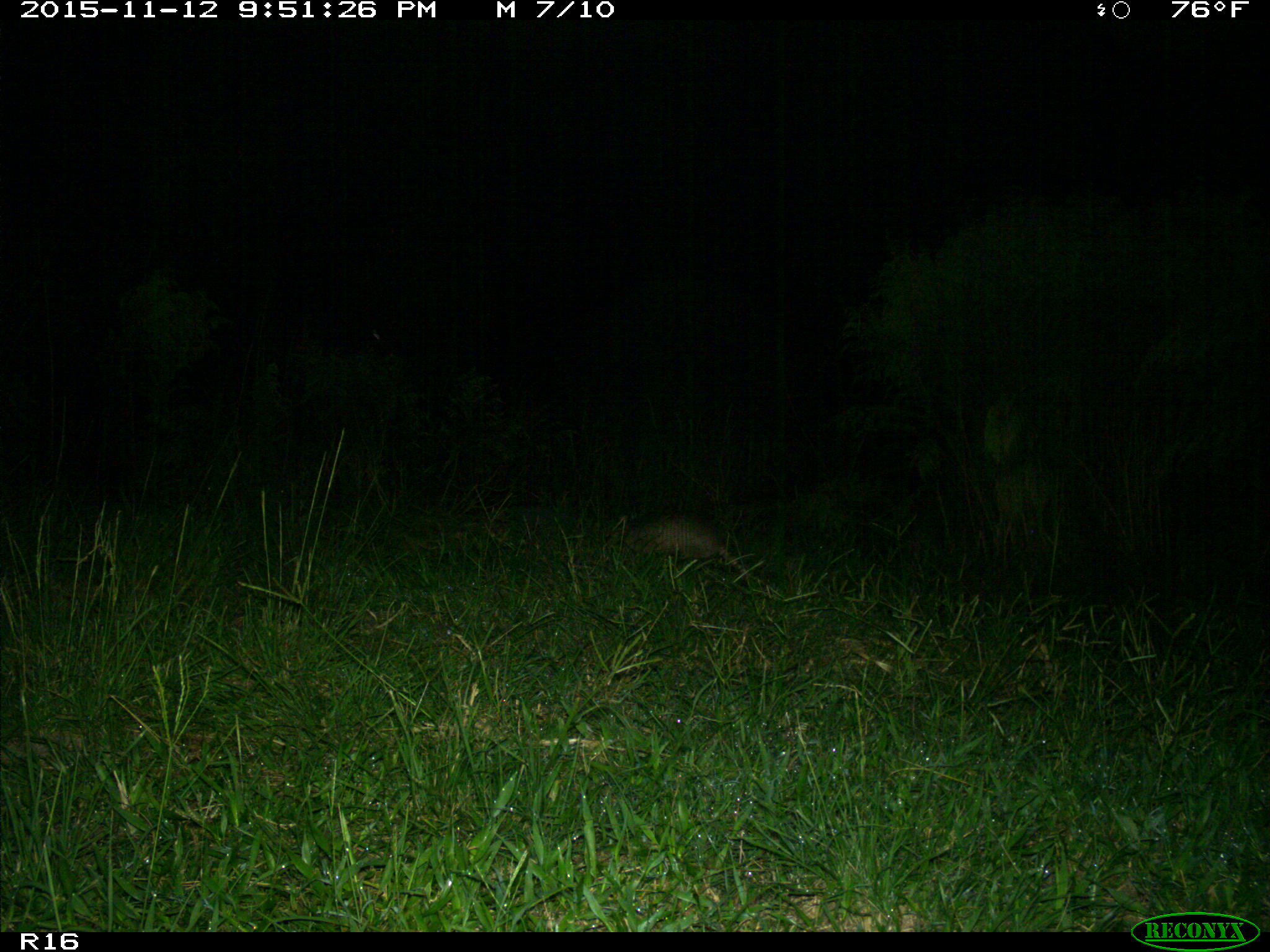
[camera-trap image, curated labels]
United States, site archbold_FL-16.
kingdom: Animalia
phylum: Chordata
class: Mammalia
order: Cingulata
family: Dasypodidae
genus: Dasypus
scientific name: Dasypus novemcinctus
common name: nine-banded armadillo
Dasypus novemcinctus (nine-banded armadillo).